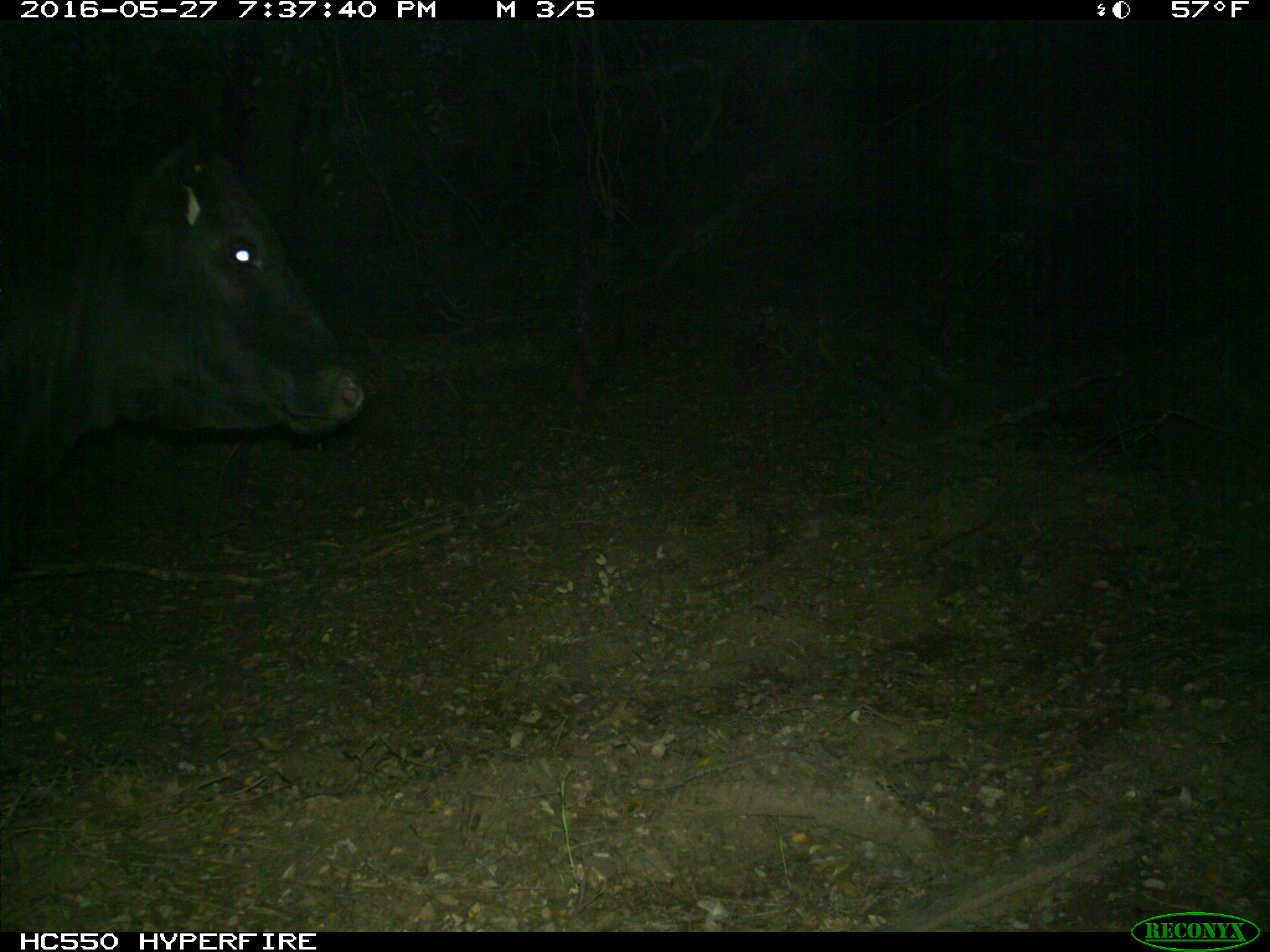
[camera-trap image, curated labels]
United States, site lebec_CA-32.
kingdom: Animalia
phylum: Chordata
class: Mammalia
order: Artiodactyla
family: Bovidae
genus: Bos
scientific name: Bos taurus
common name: domestic cow